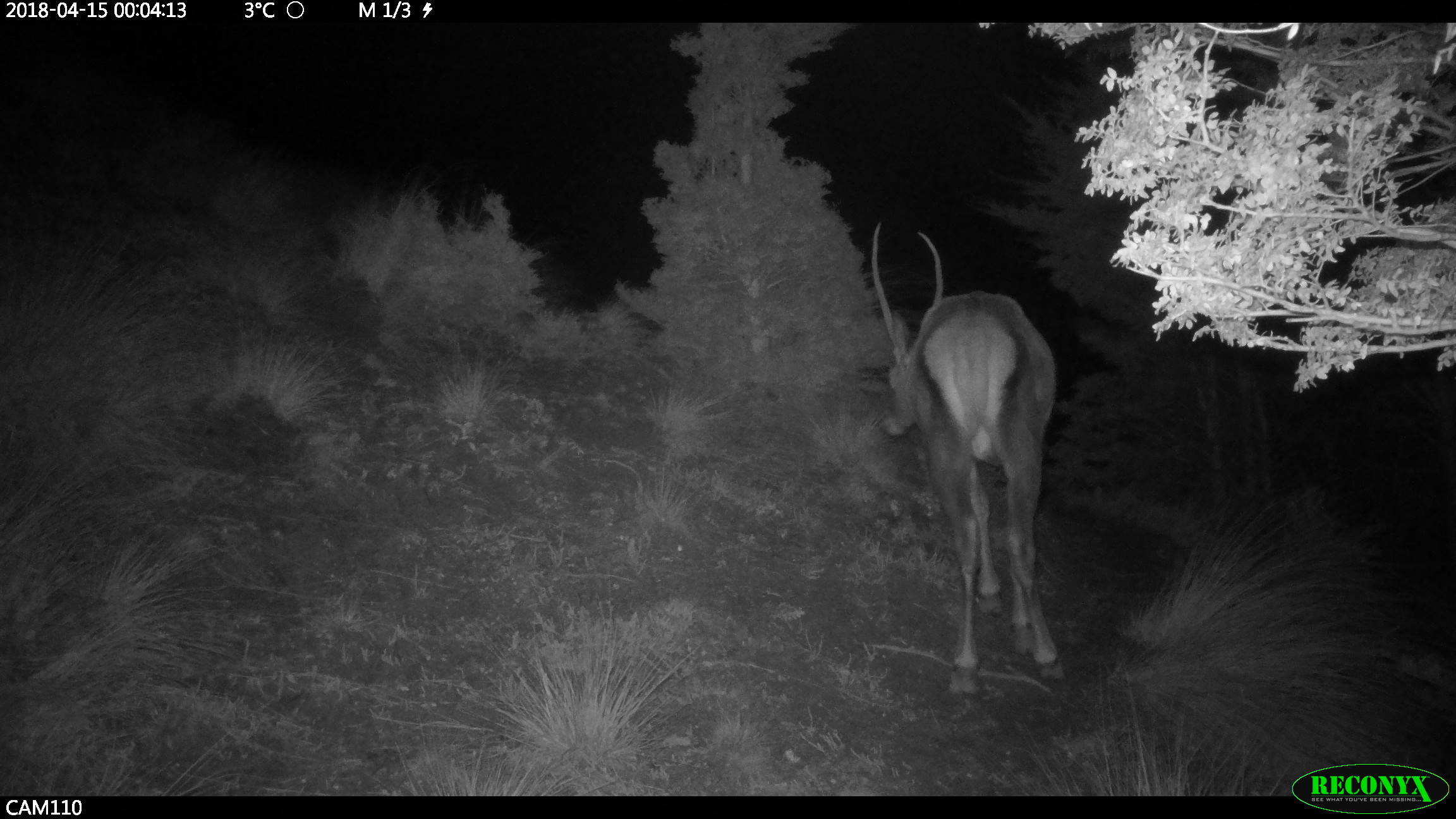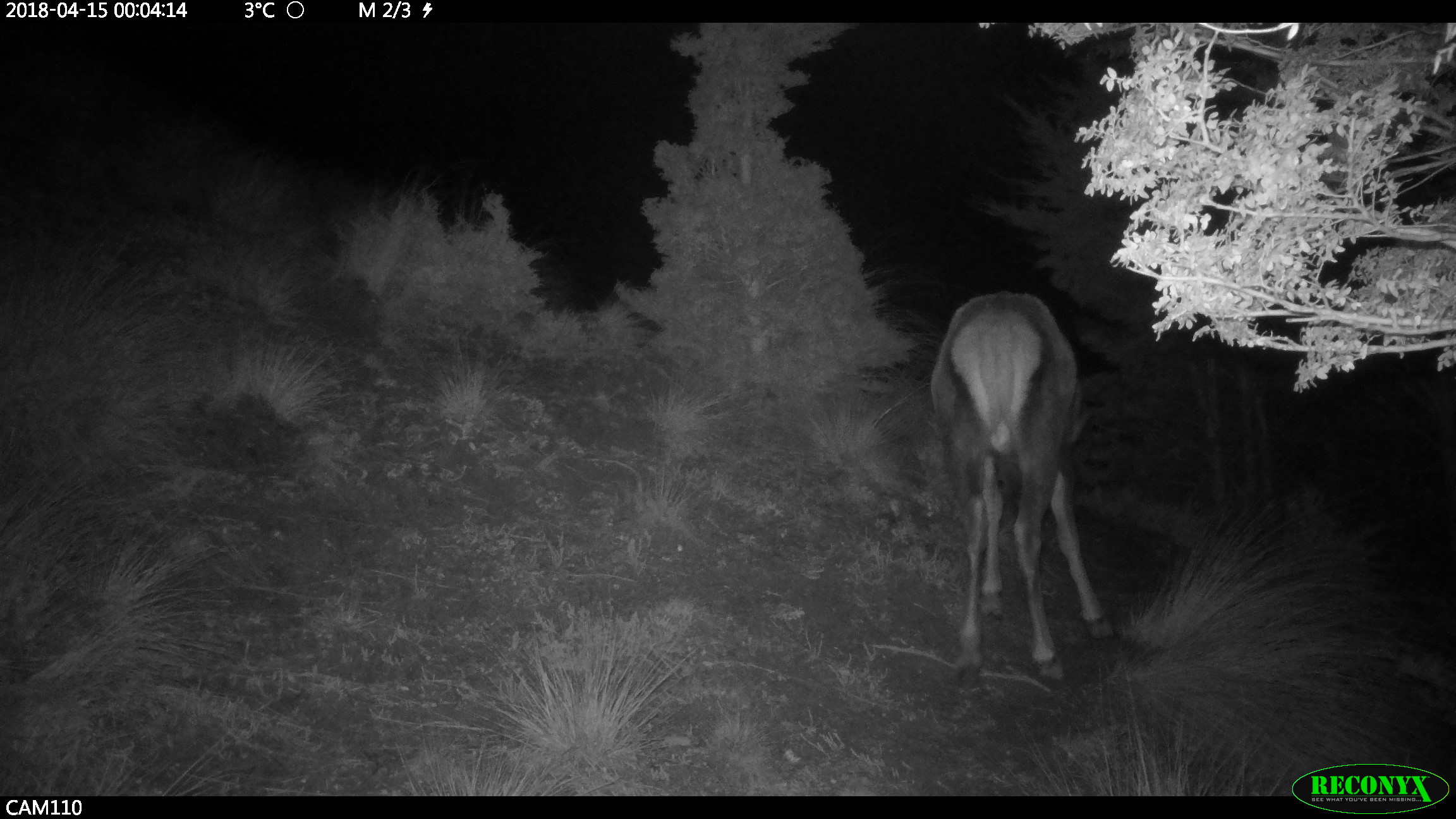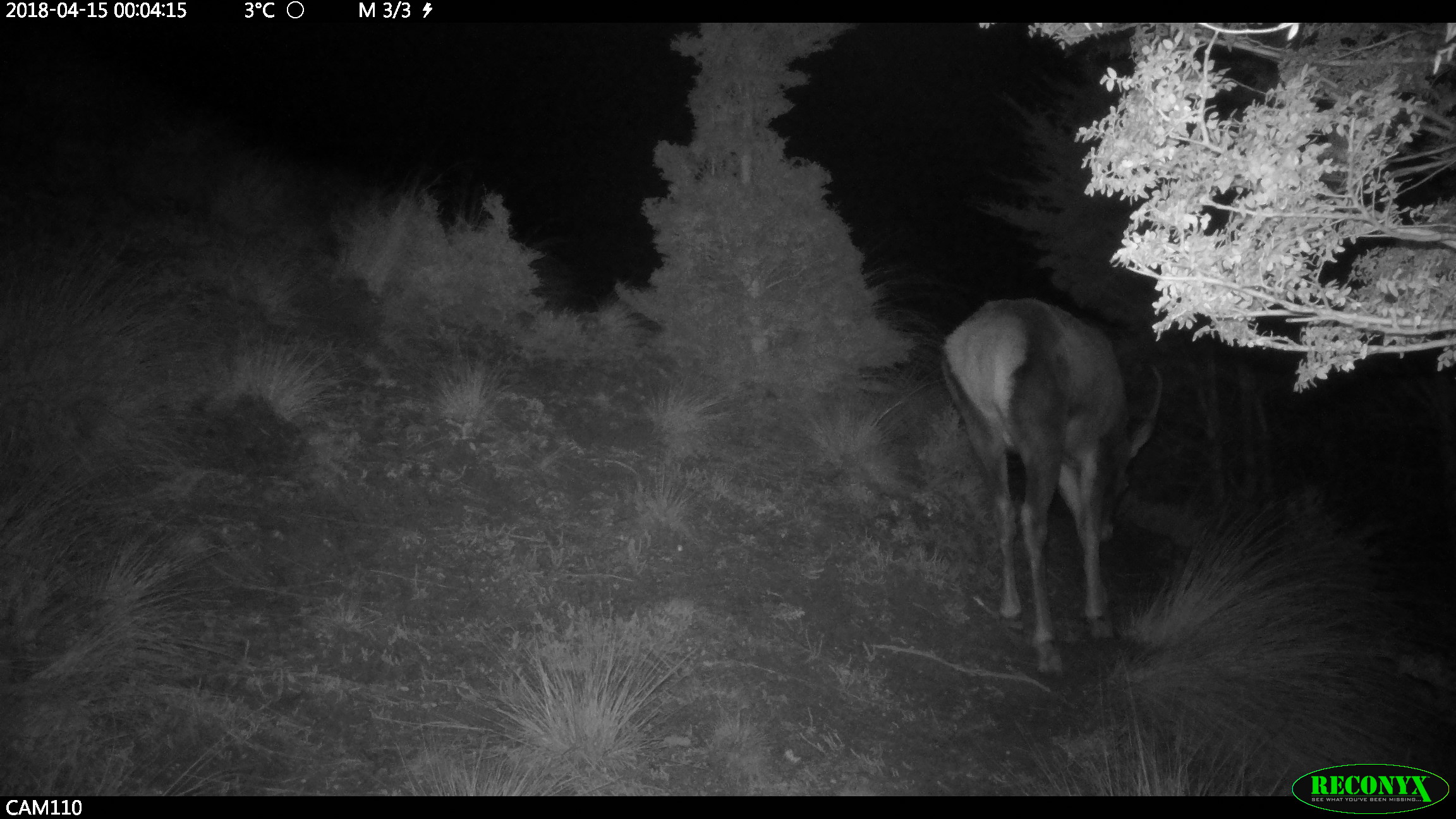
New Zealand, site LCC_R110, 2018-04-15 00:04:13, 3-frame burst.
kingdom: Animalia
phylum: Chordata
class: Mammalia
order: Artiodactyla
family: Cervidae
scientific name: Cervidae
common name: deer